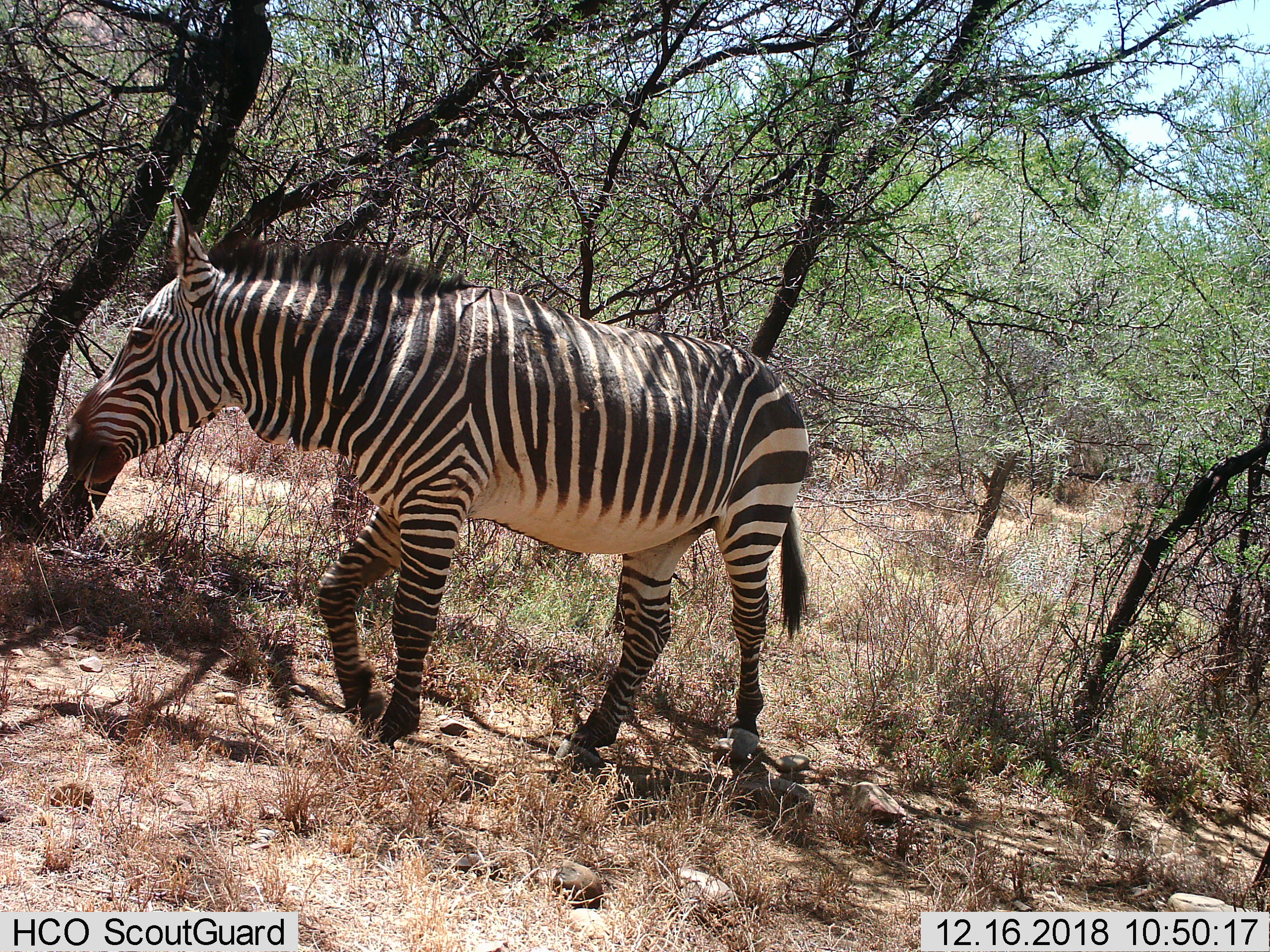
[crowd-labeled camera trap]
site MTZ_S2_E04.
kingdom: Animalia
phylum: Chordata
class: Mammalia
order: Perissodactyla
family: Equidae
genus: Equus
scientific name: Equus zebra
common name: mountain zebra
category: zebramountain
Zebramountain (mountain zebra) (Equus zebra), count 1. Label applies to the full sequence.